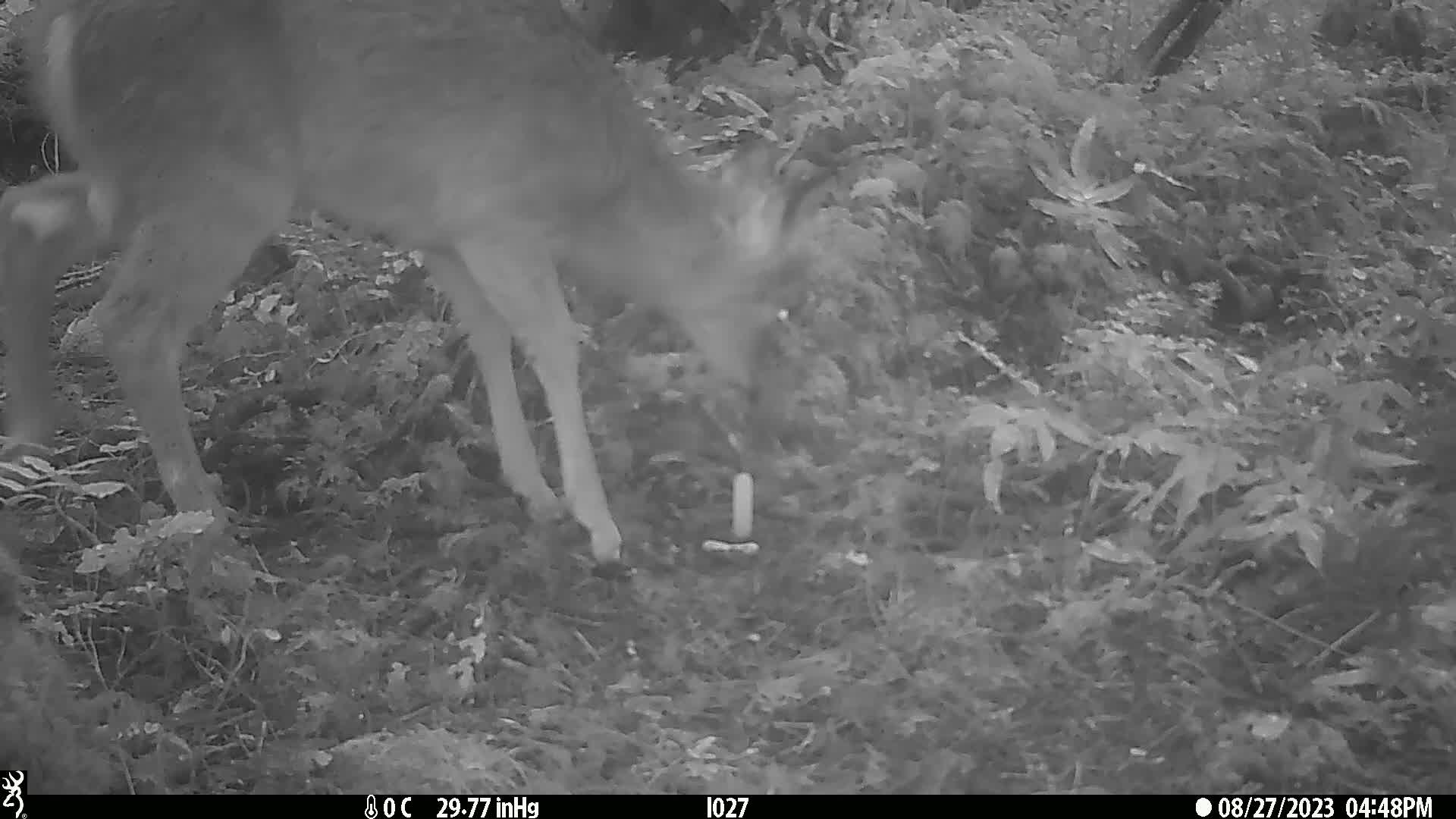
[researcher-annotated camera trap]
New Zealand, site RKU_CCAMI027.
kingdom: Animalia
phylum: Chordata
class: Mammalia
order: Artiodactyla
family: Cervidae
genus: Odocoileus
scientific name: Odocoileus virginianus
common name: white-tailed deer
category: white tailed deer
White tailed deer (white-tailed deer) (Odocoileus virginianus).